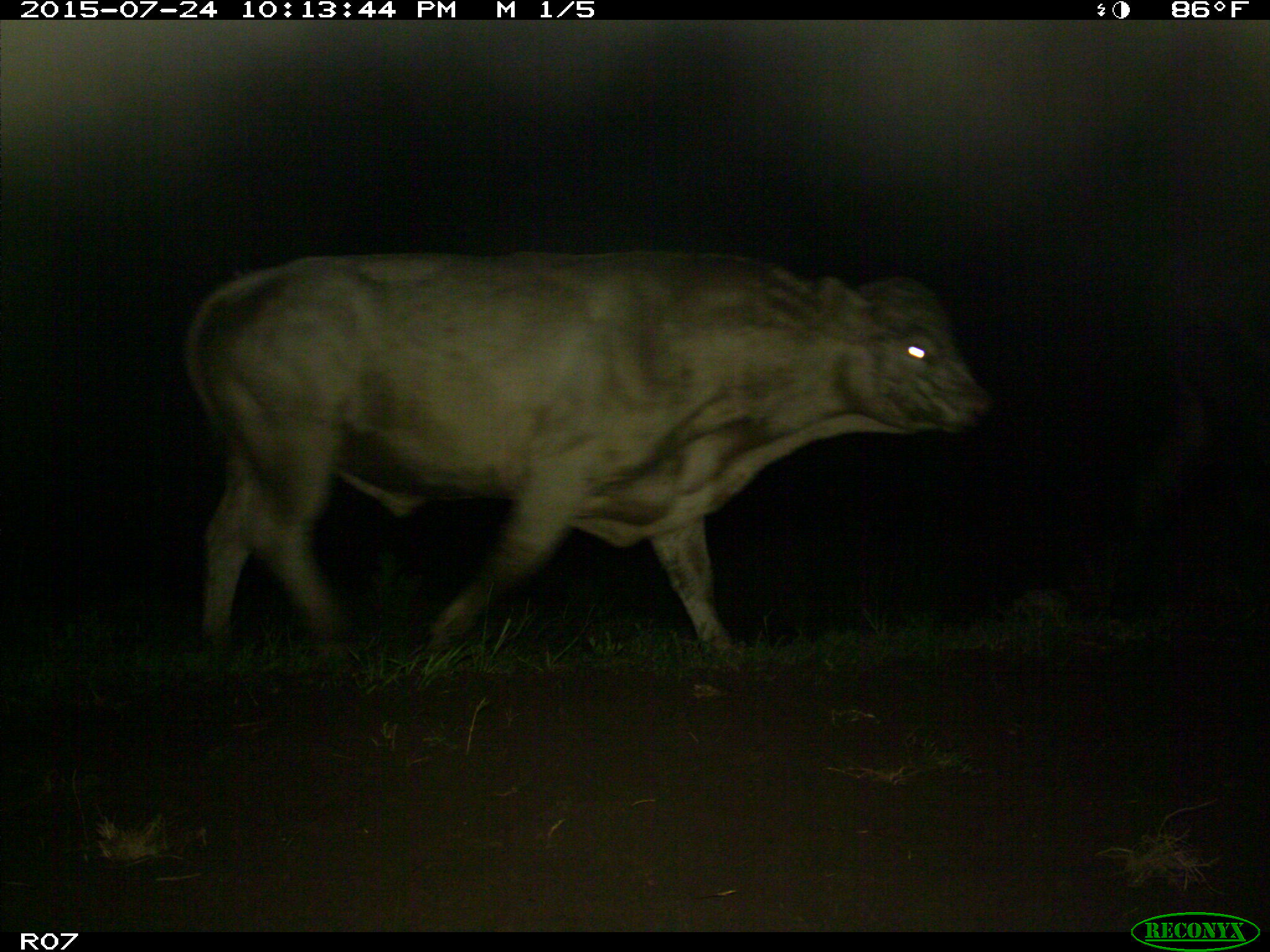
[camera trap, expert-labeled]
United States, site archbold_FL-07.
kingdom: Animalia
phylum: Chordata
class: Mammalia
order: Artiodactyla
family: Bovidae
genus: Bos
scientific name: Bos taurus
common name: domestic cow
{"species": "Bos taurus (domestic cow)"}